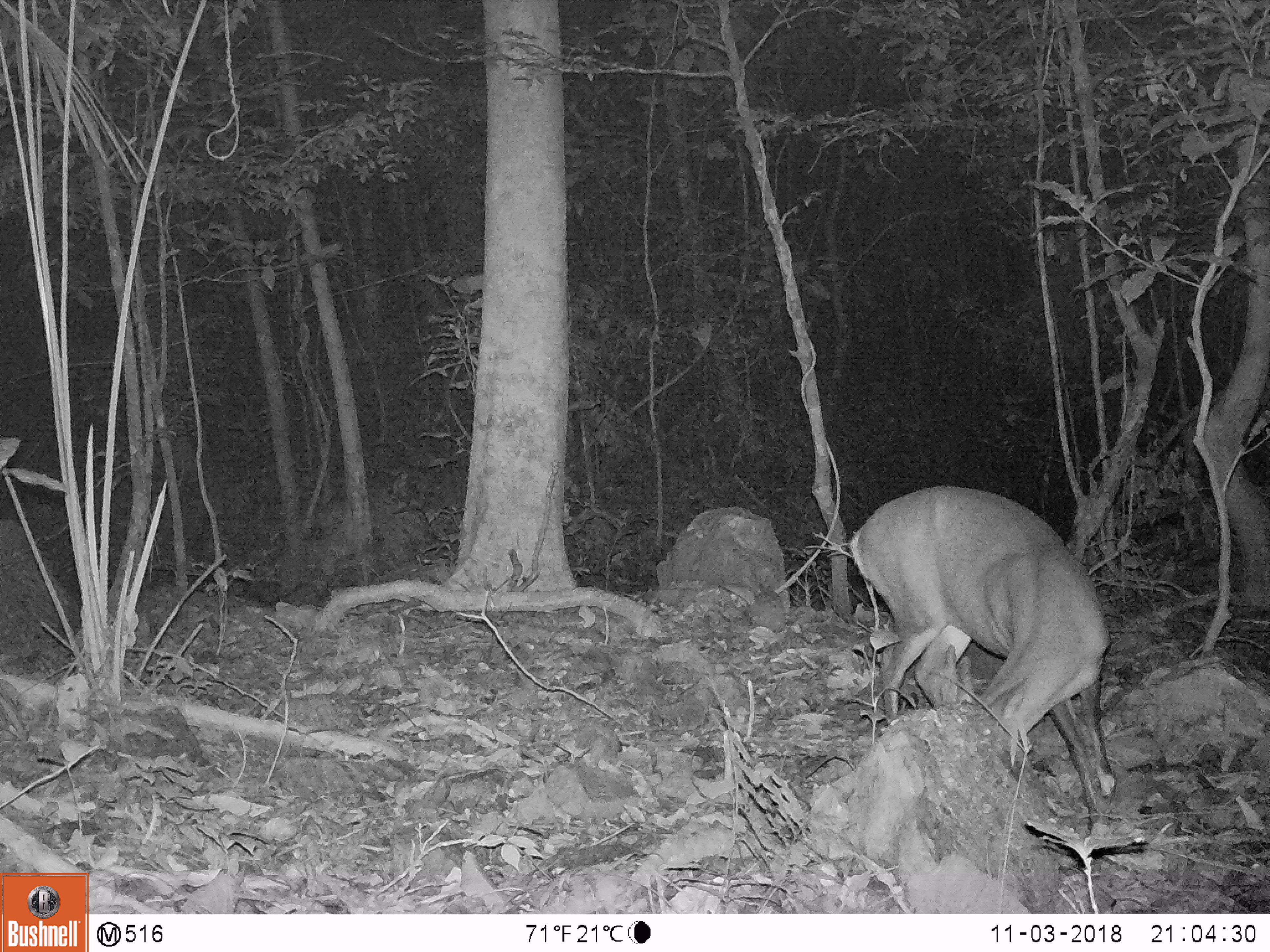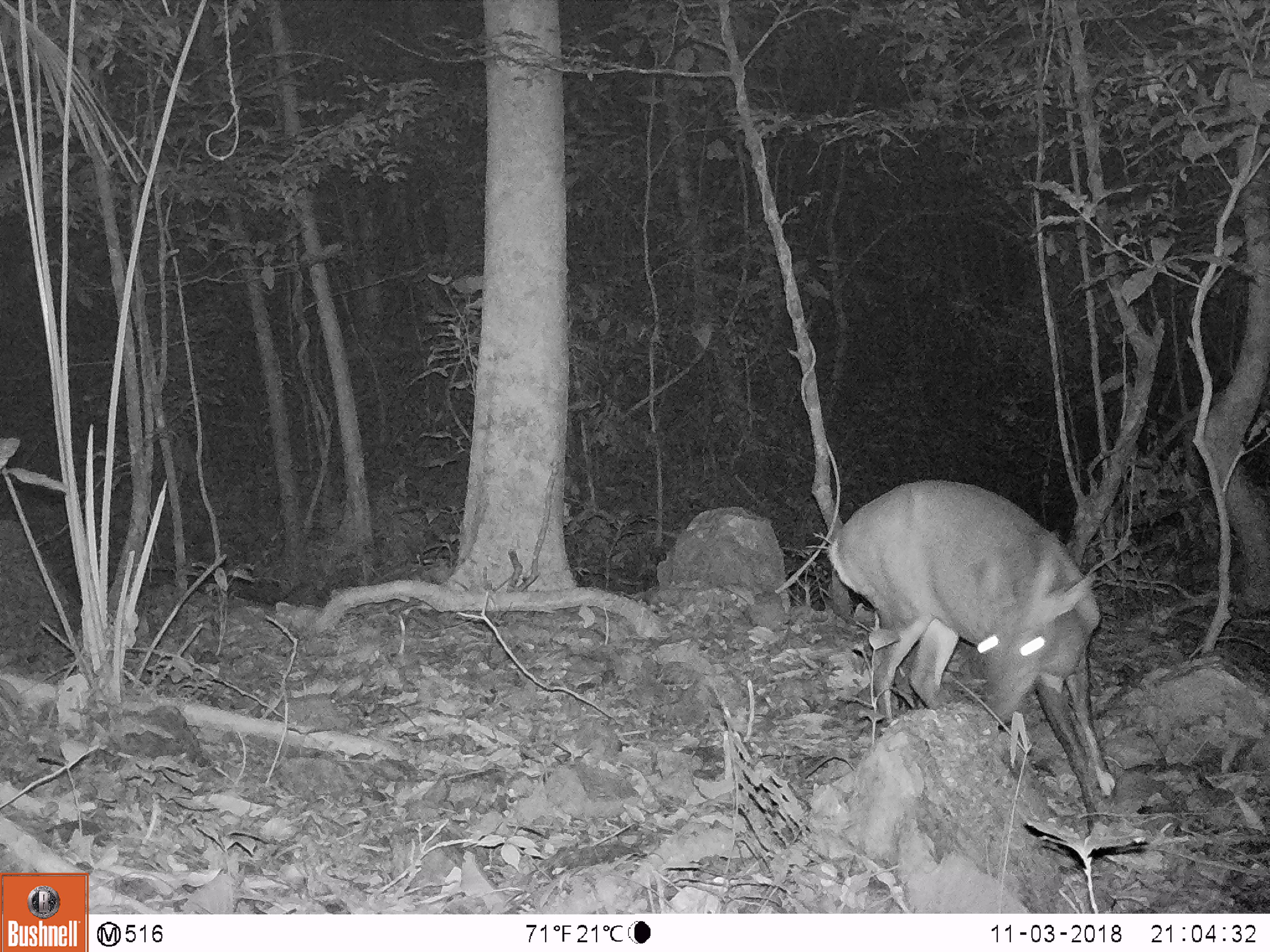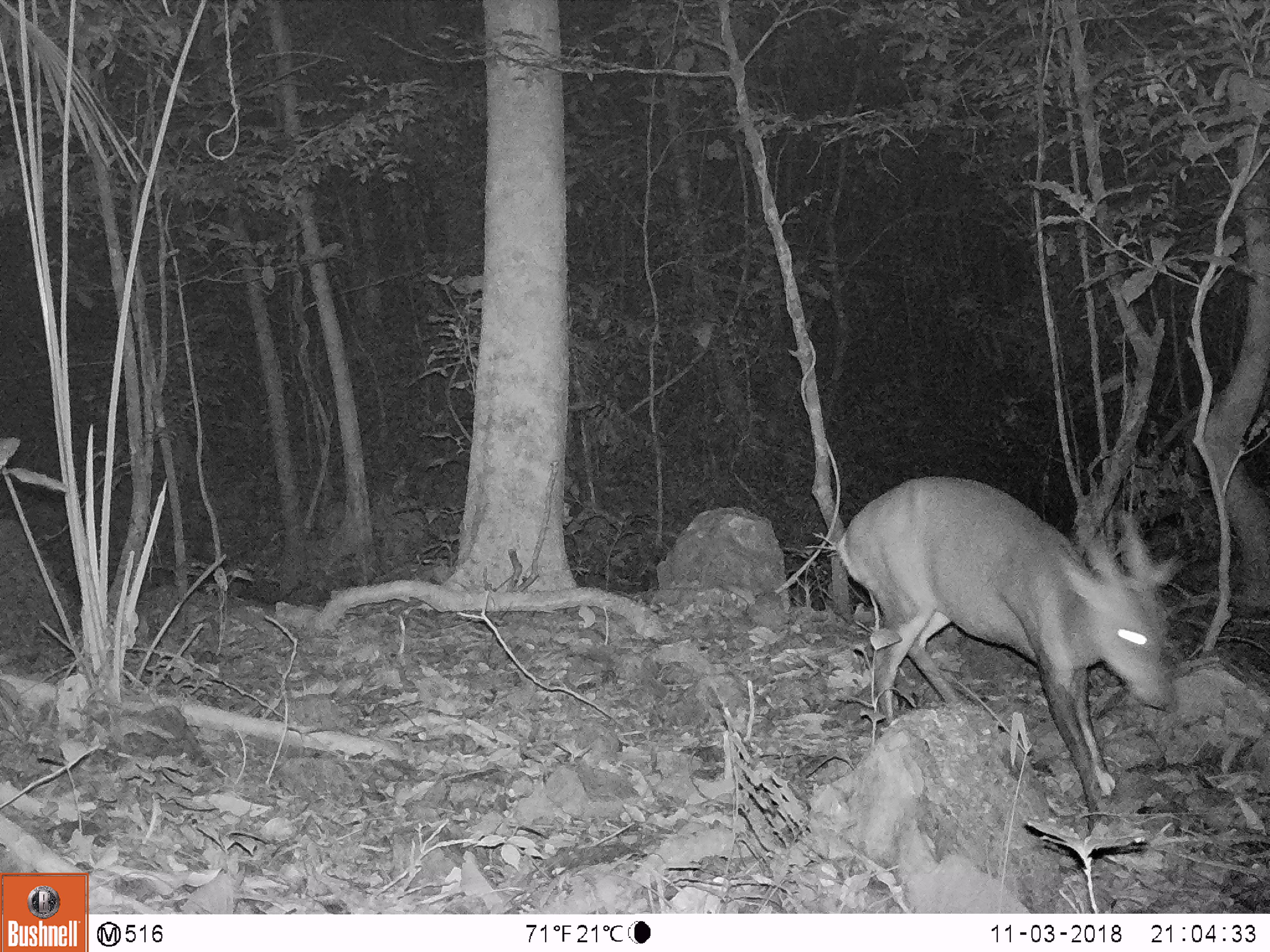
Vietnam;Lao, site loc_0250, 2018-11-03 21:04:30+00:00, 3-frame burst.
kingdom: Animalia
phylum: Chordata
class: Mammalia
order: Artiodactyla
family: Cervidae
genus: Muntiacus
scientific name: Muntiacus vuquangensis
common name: large-antlered muntjac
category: large antlered muntjac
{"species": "large antlered muntjac (large-antlered muntjac) (Muntiacus vuquangensis)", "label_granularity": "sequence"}